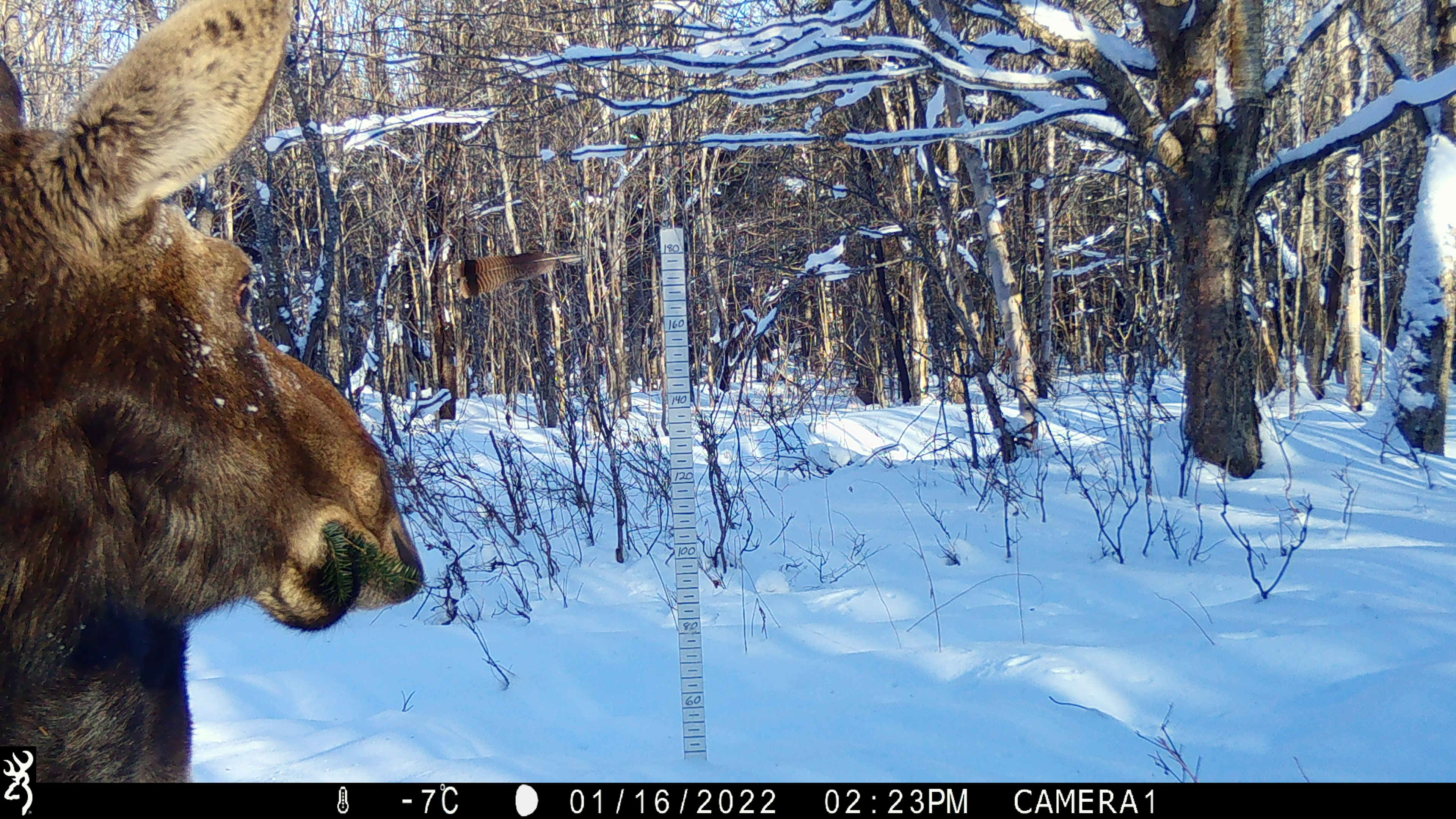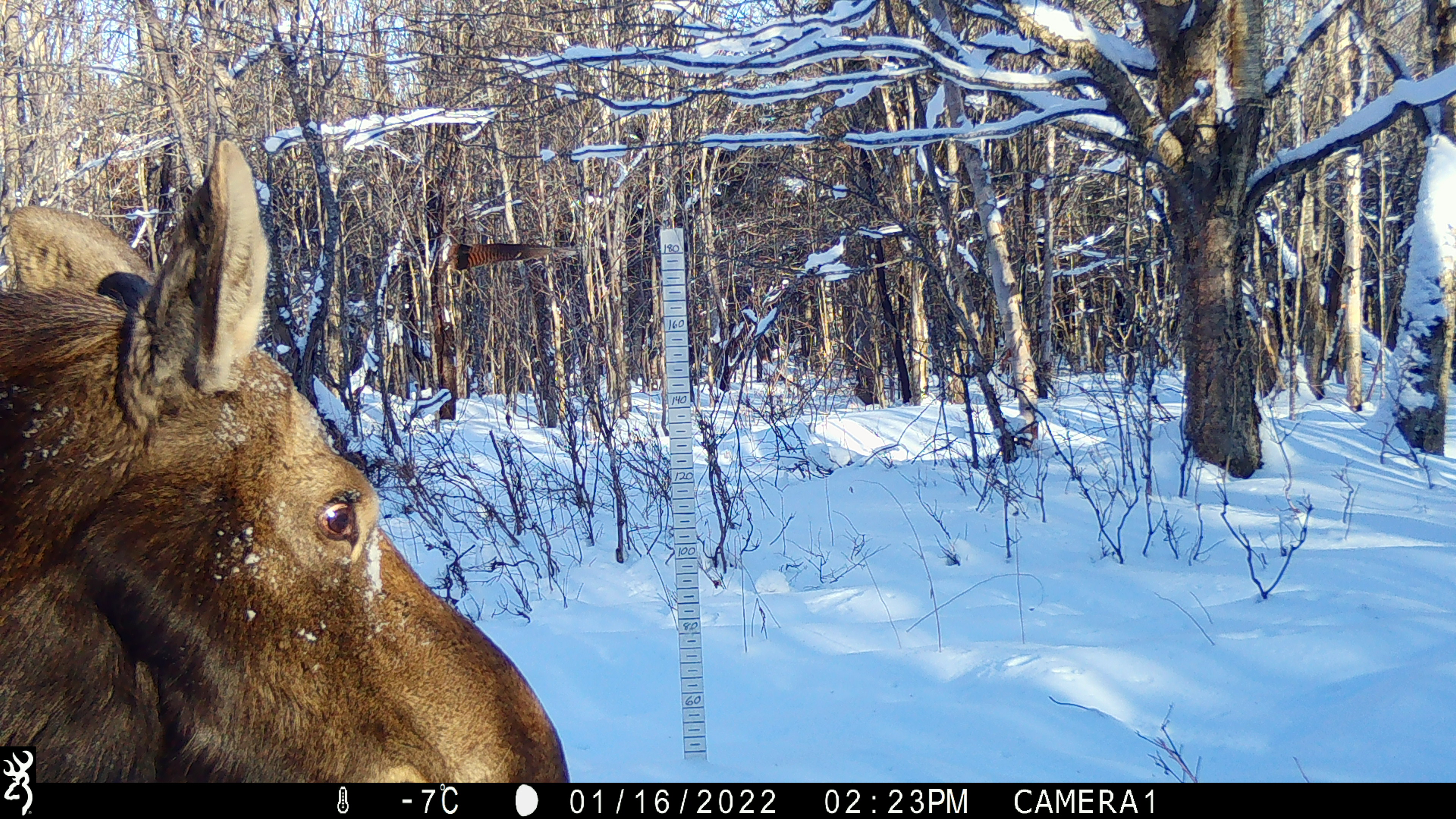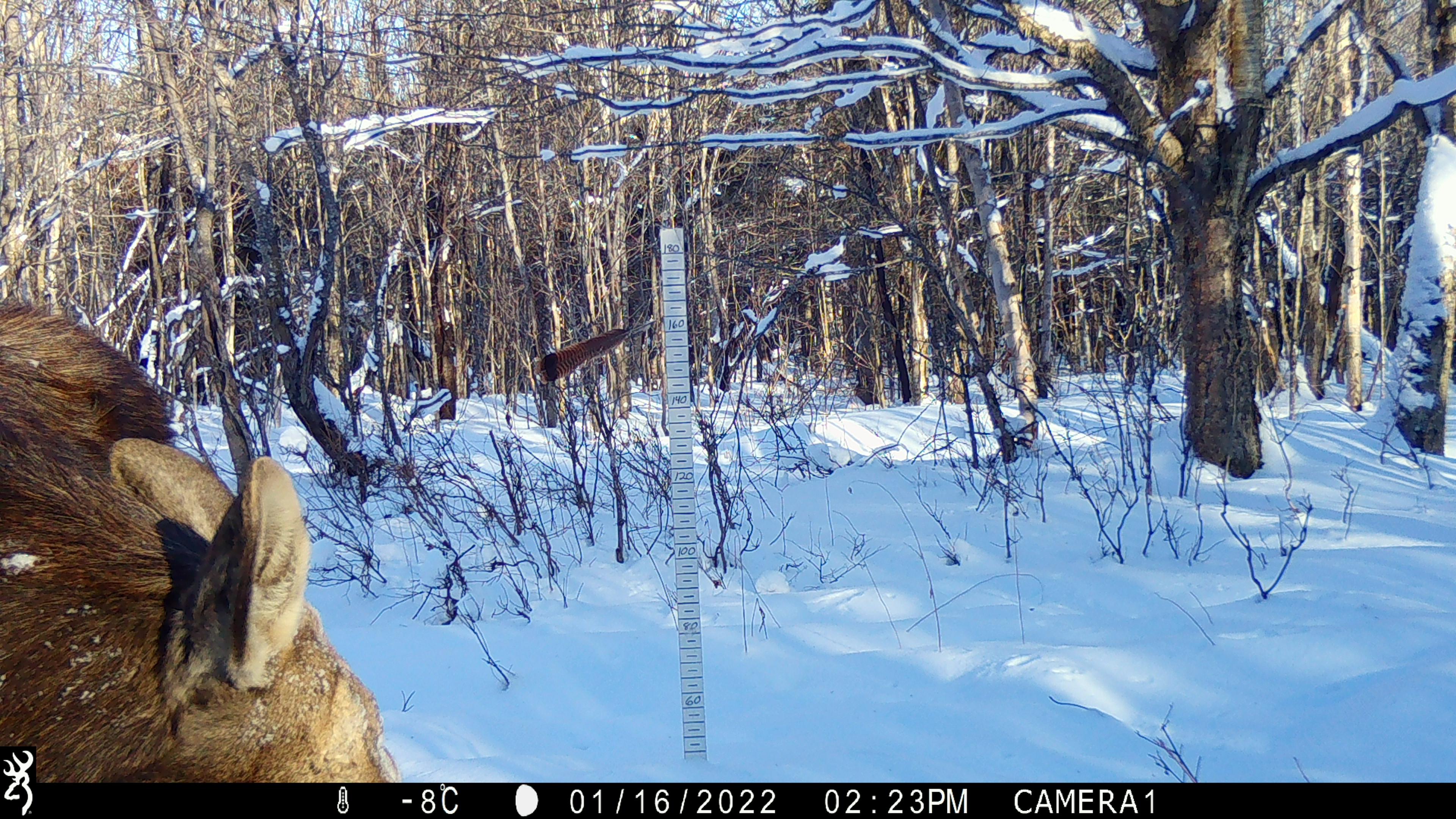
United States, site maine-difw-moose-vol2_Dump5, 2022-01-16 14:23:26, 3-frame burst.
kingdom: Animalia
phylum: Chordata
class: Mammalia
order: Artiodactyla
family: Cervidae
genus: Alces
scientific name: Alces alces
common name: moose